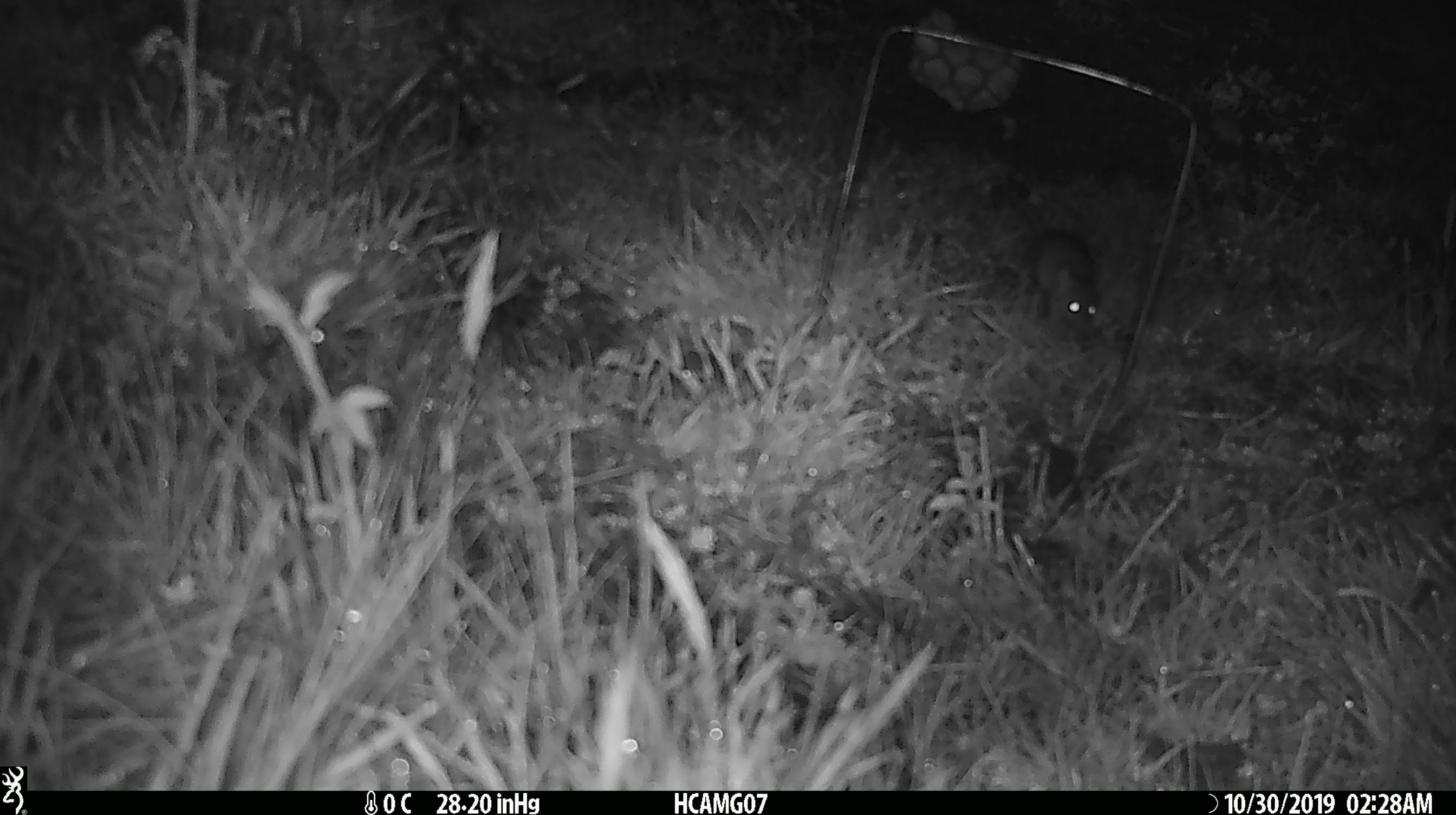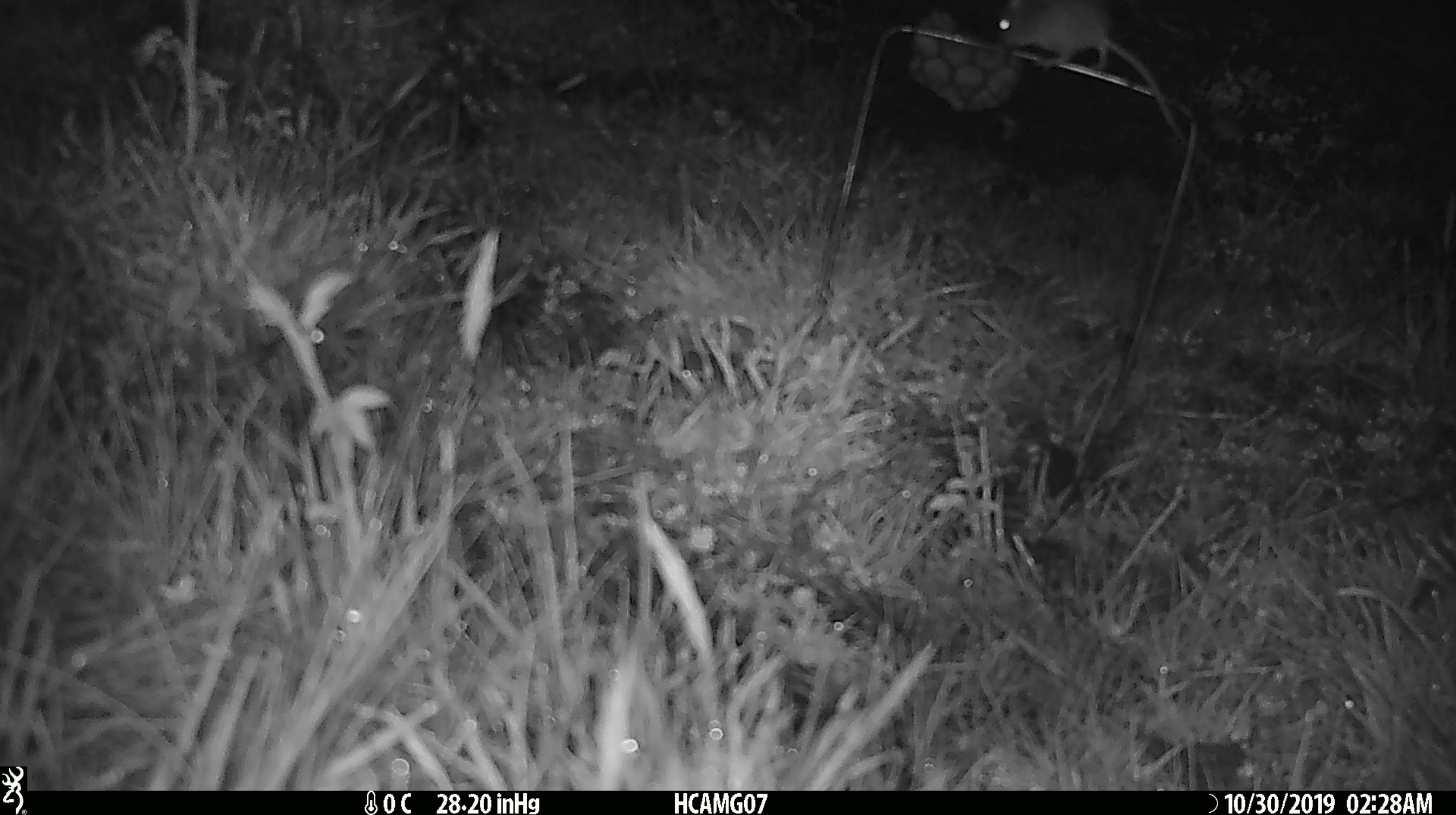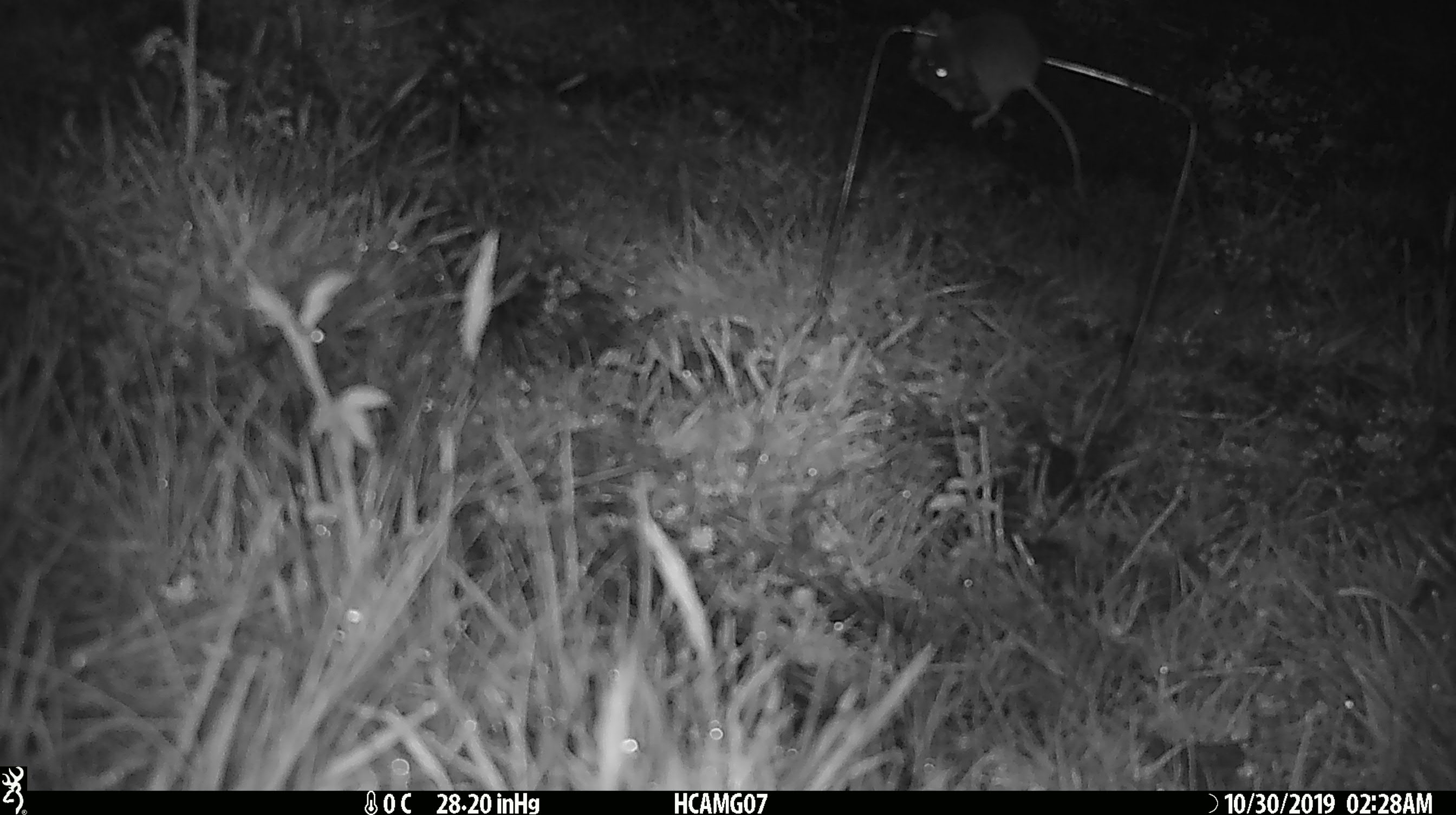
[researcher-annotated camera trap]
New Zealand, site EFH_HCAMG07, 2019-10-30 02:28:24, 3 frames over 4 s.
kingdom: Animalia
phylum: Chordata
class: Mammalia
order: Rodentia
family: Muridae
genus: Mus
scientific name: Mus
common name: mouse